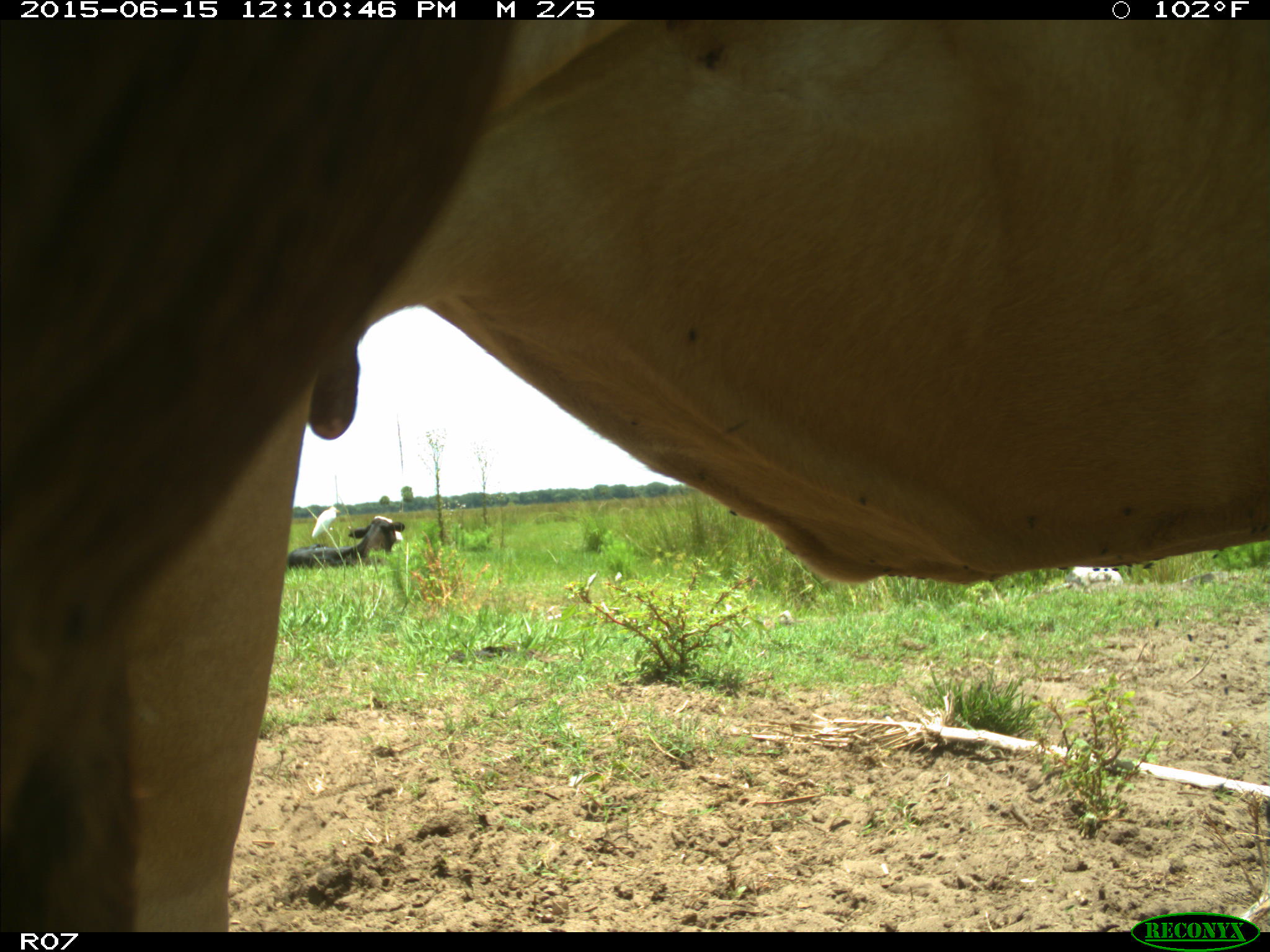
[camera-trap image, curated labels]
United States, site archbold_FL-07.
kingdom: Animalia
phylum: Chordata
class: Mammalia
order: Artiodactyla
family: Bovidae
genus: Bos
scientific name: Bos taurus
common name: domestic cow